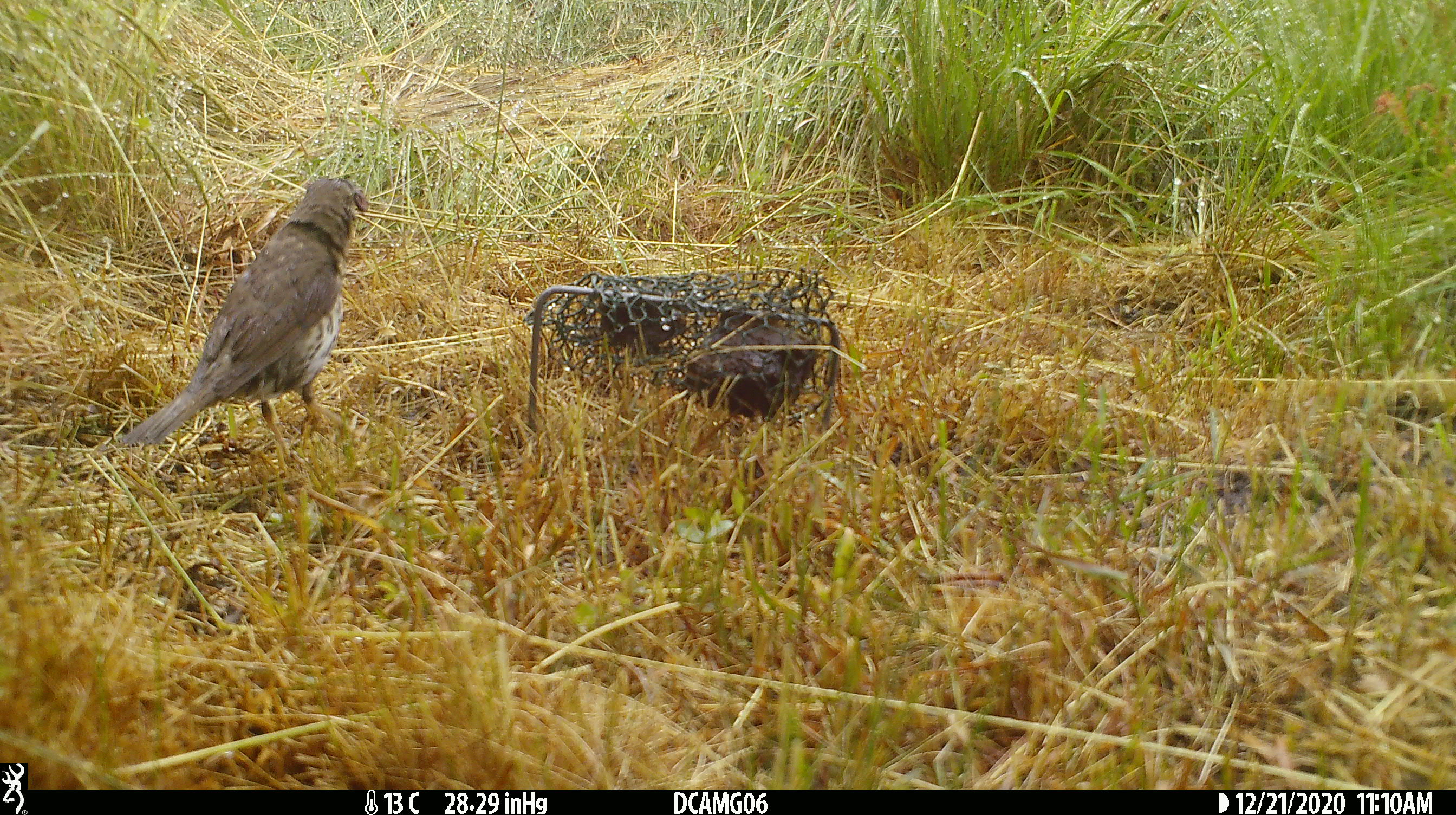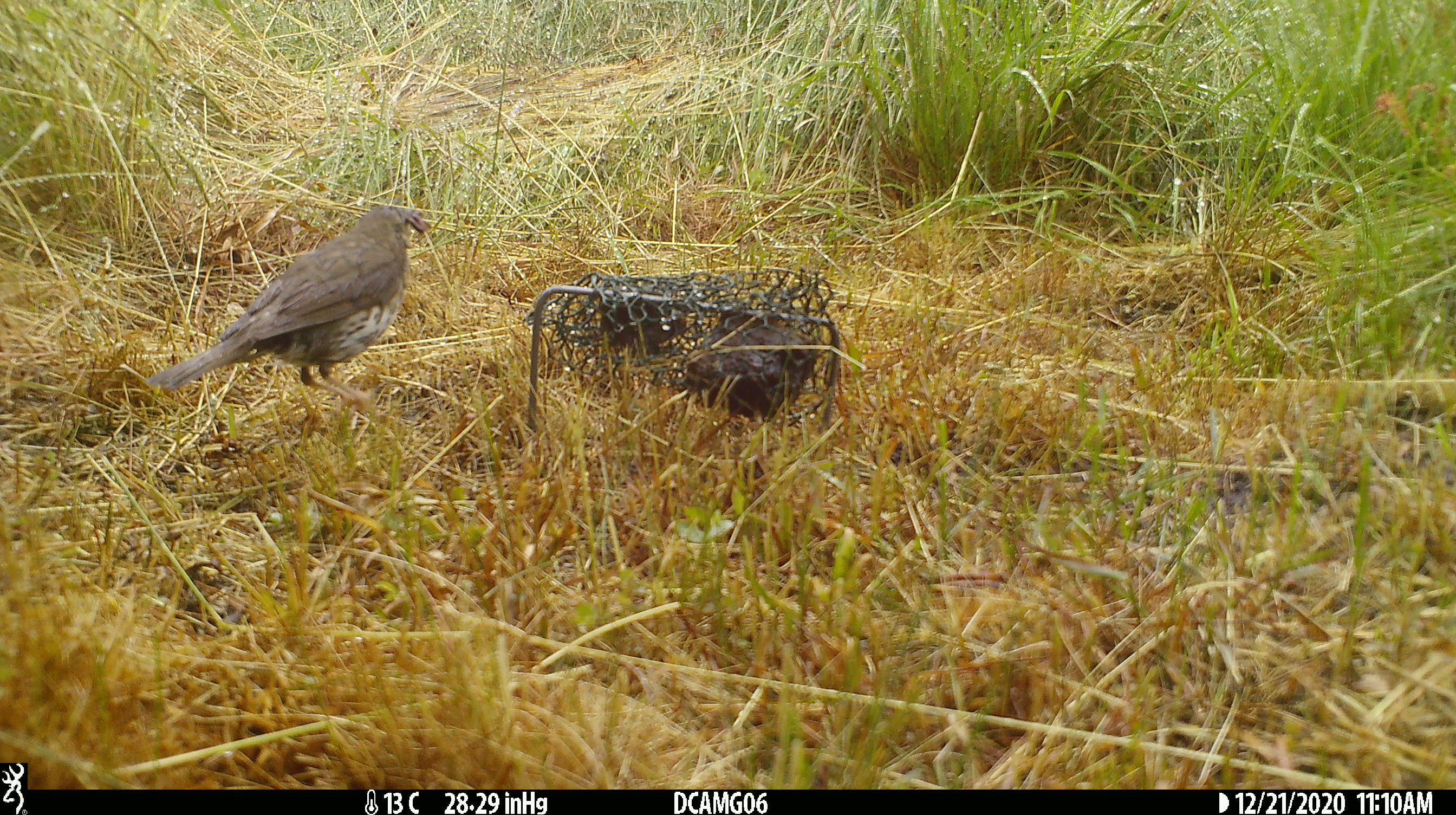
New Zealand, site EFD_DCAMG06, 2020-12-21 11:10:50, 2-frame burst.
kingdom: Animalia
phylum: Chordata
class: Aves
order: Passeriformes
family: Turdidae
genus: Turdus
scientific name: Turdus philomelos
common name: song thrush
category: thrush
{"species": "thrush (song thrush) (Turdus philomelos)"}